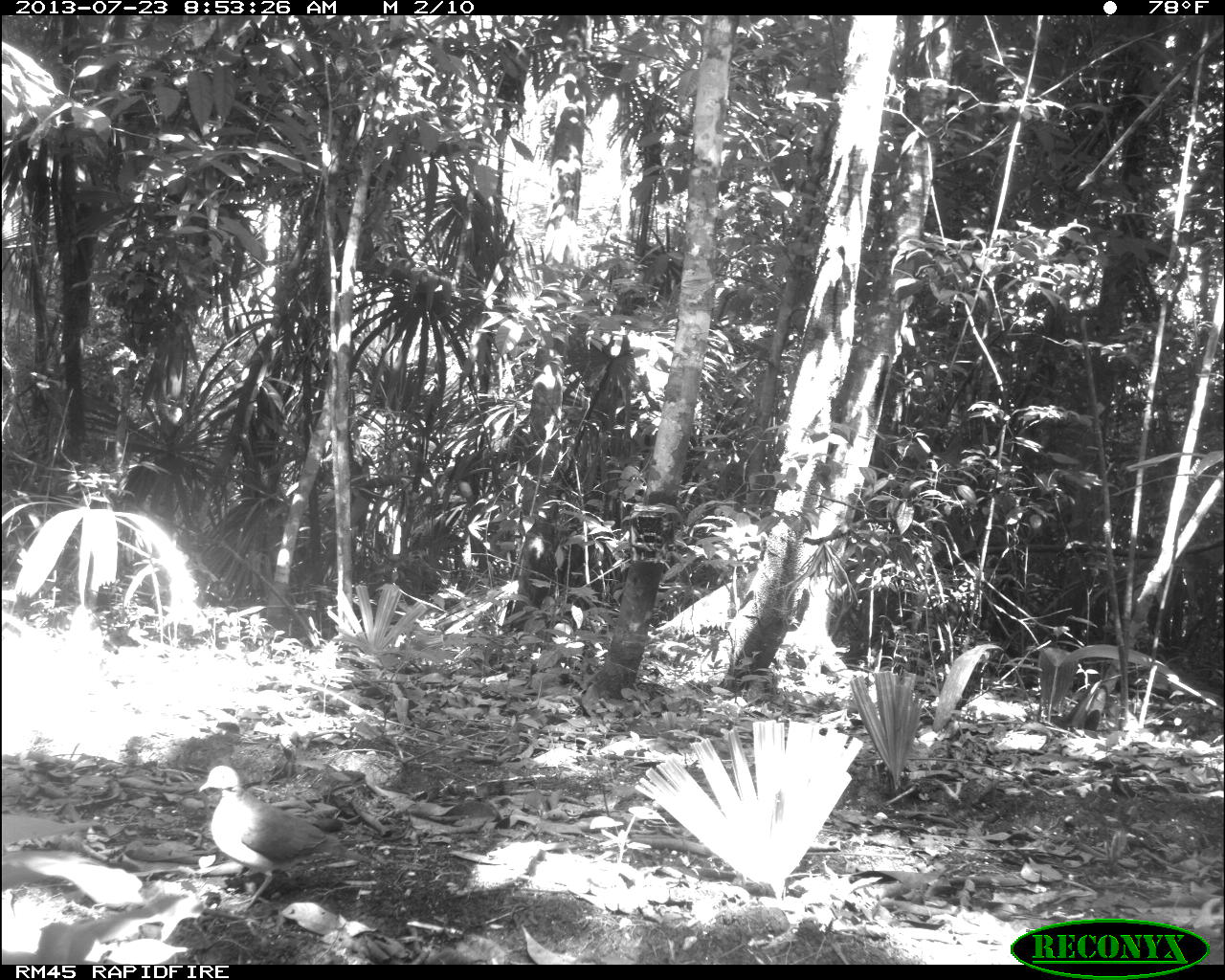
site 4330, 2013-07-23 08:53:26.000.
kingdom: Animalia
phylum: Chordata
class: Aves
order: Columbiformes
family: Columbidae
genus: Leptotila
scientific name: Leptotila plumbeiceps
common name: gray-headed dove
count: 1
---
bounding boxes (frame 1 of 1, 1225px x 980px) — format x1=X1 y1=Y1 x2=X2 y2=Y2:
leptotila plumbeiceps: x1=197 y1=764 x2=372 y2=906